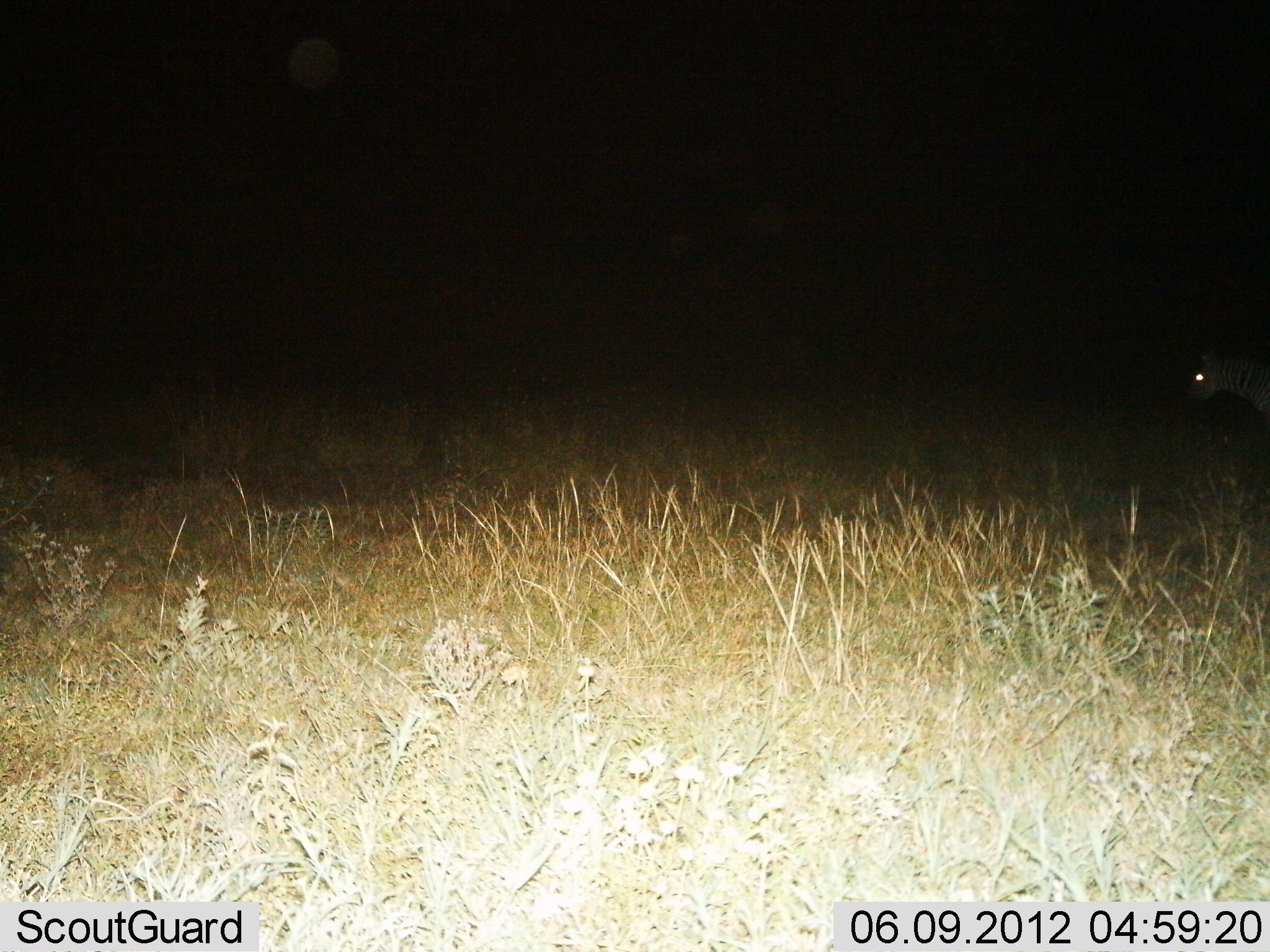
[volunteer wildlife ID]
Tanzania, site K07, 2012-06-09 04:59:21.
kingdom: Animalia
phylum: Chordata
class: Mammalia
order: Perissodactyla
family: Equidae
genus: Equus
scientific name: Equus quagga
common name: plains zebra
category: zebra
Zebra (plains zebra) (Equus quagga), count 1. Behavior (volunteer vote fractions): standing 60%, resting 0%, moving 50%, interacting 0%. Young present (vote fraction): 0%. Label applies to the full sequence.